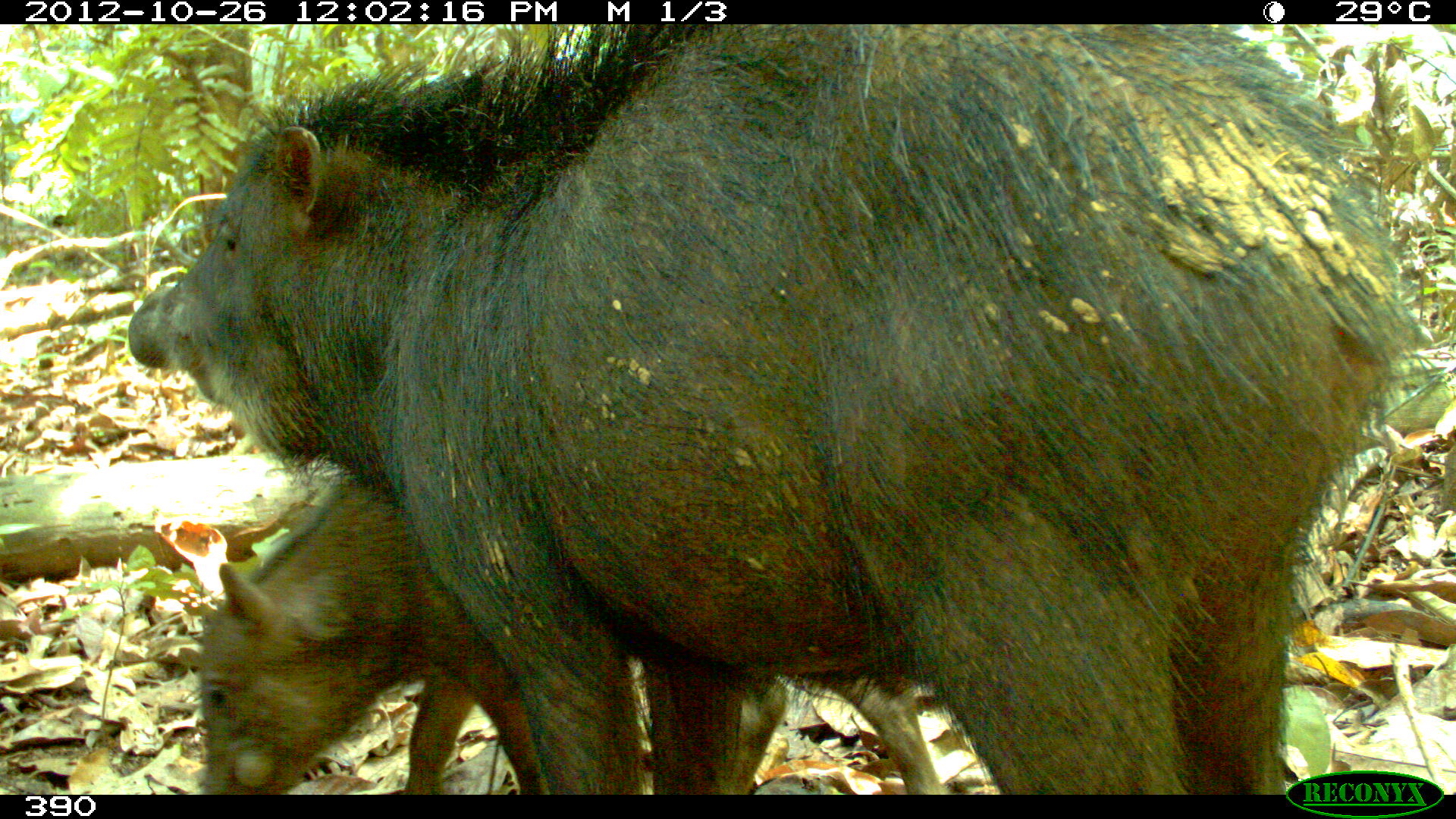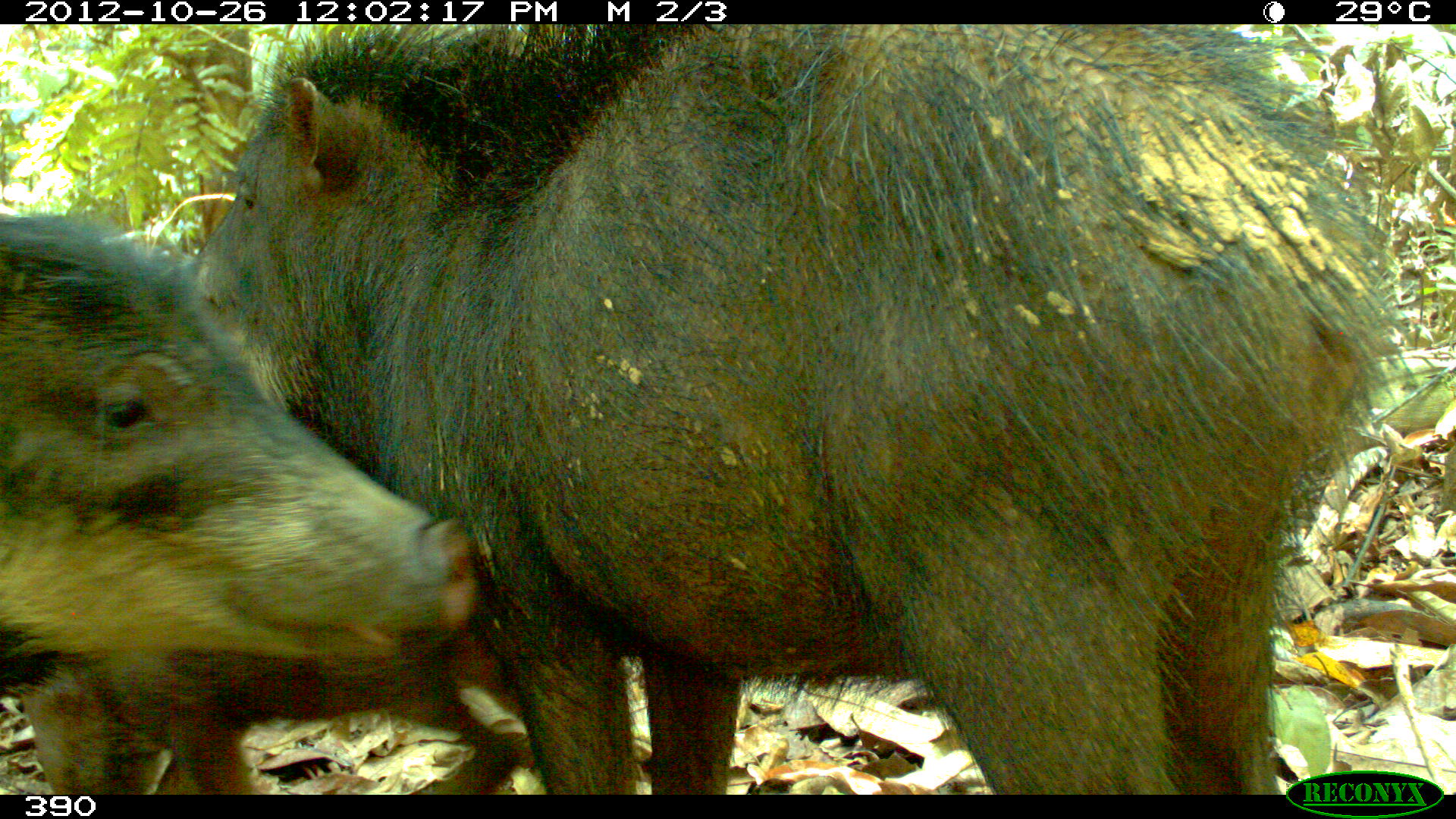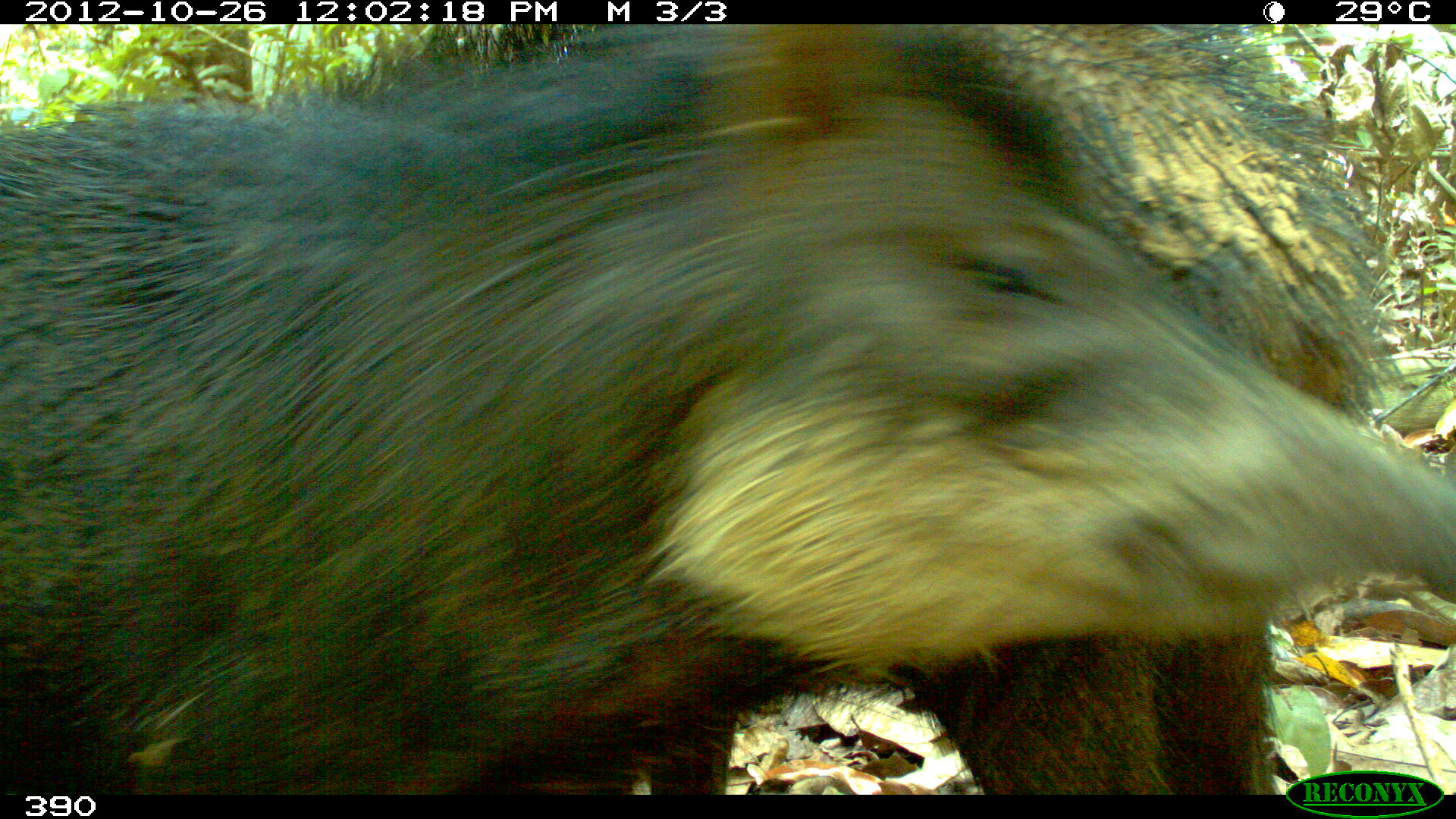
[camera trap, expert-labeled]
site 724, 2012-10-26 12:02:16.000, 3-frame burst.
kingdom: Animalia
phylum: Chordata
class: Mammalia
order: Artiodactyla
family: Tayassuidae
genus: Tayassu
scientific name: Tayassu pecari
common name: white-lipped peccary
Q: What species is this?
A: Tayassu pecari (white-lipped peccary).